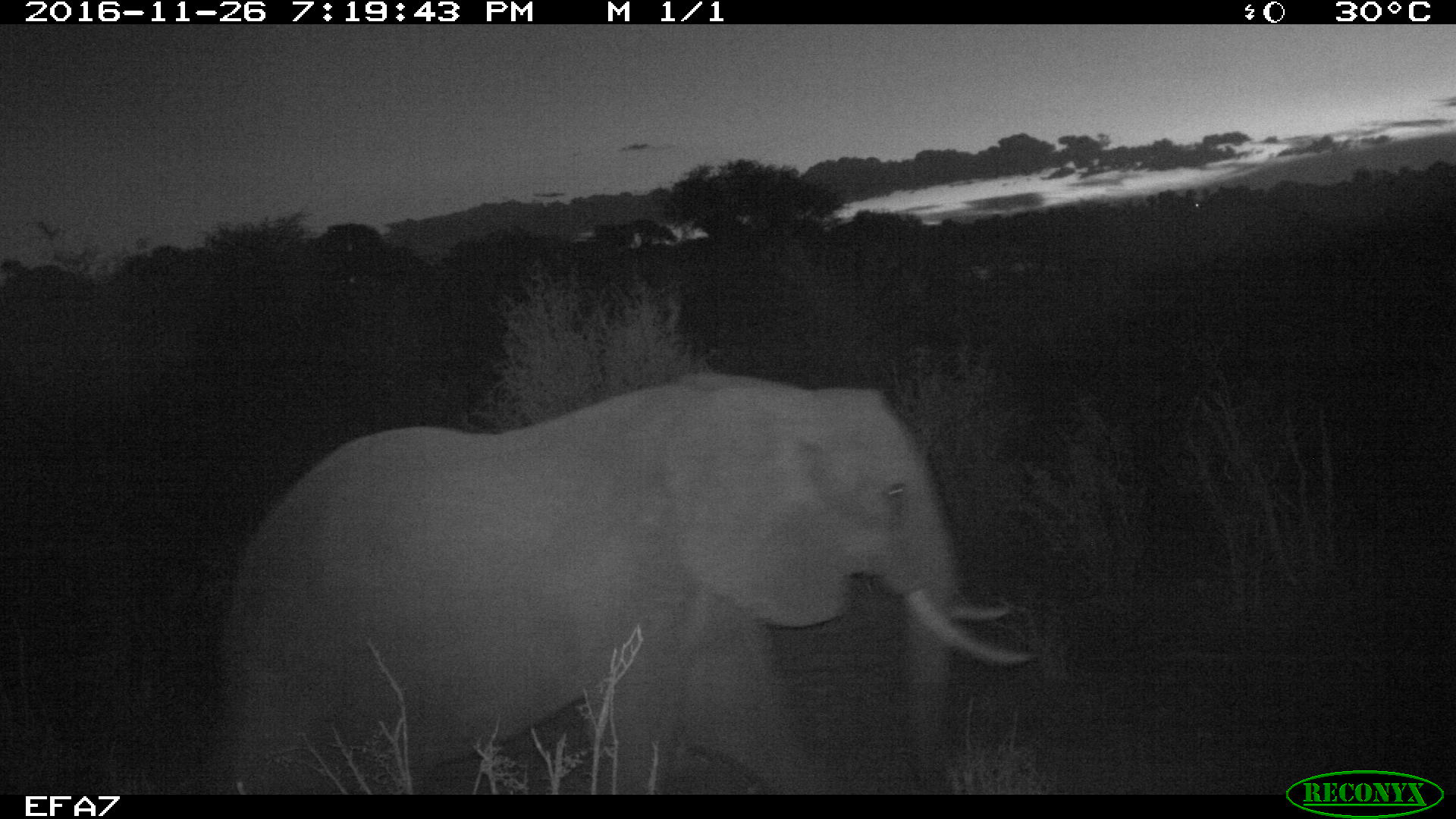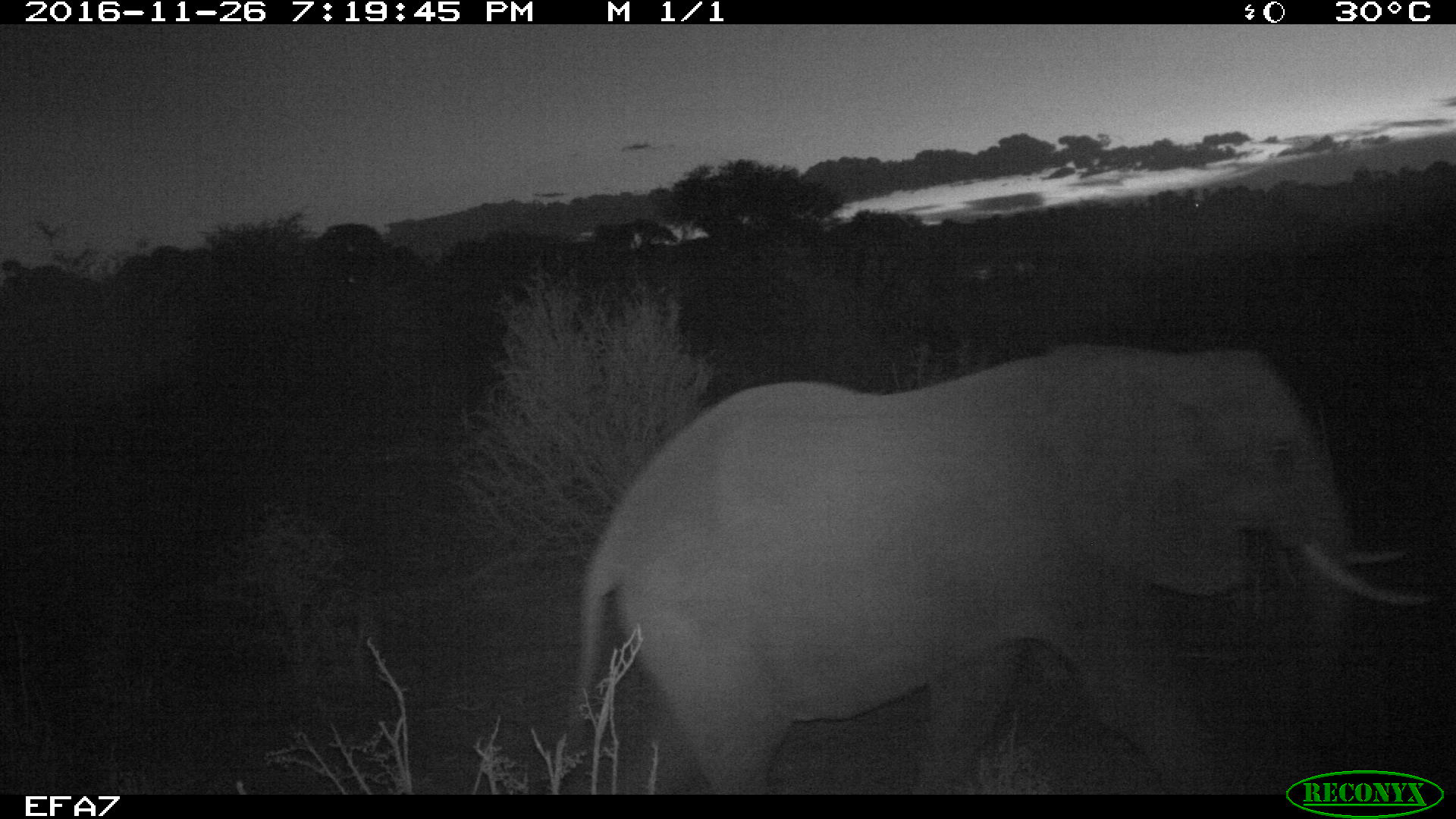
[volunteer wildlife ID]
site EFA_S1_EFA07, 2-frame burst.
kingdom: Animalia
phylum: Chordata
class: Mammalia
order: Proboscidea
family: Elephantidae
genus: Loxodonta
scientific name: Loxodonta africana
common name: african bush elephant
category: elephant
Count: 1.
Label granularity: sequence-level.